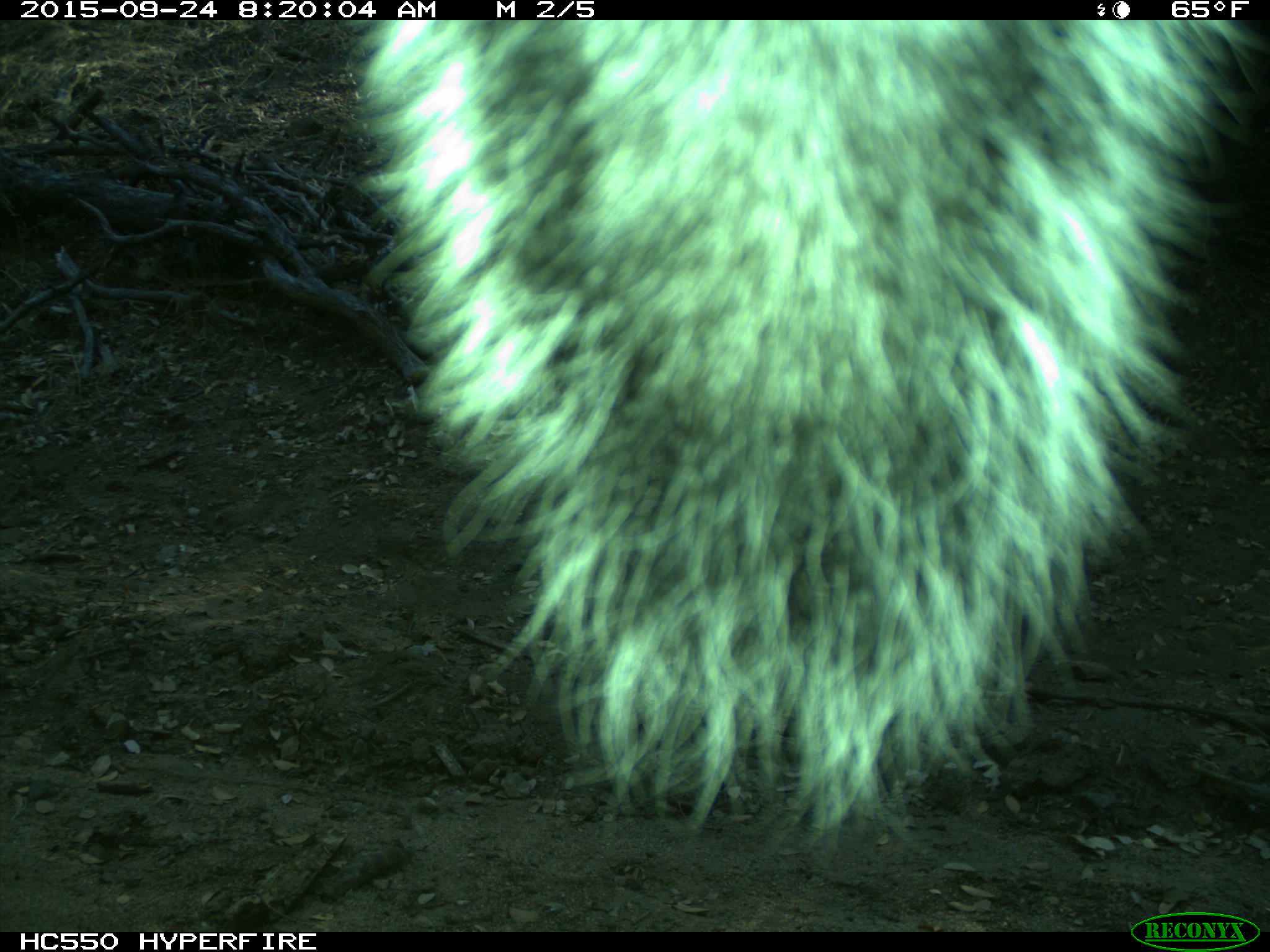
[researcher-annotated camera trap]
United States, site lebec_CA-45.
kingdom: Animalia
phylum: Chordata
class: Mammalia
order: Rodentia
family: Sciuridae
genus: Sciurus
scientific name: Sciurus carolinensis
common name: eastern gray squirrel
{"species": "Sciurus carolinensis (eastern gray squirrel)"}